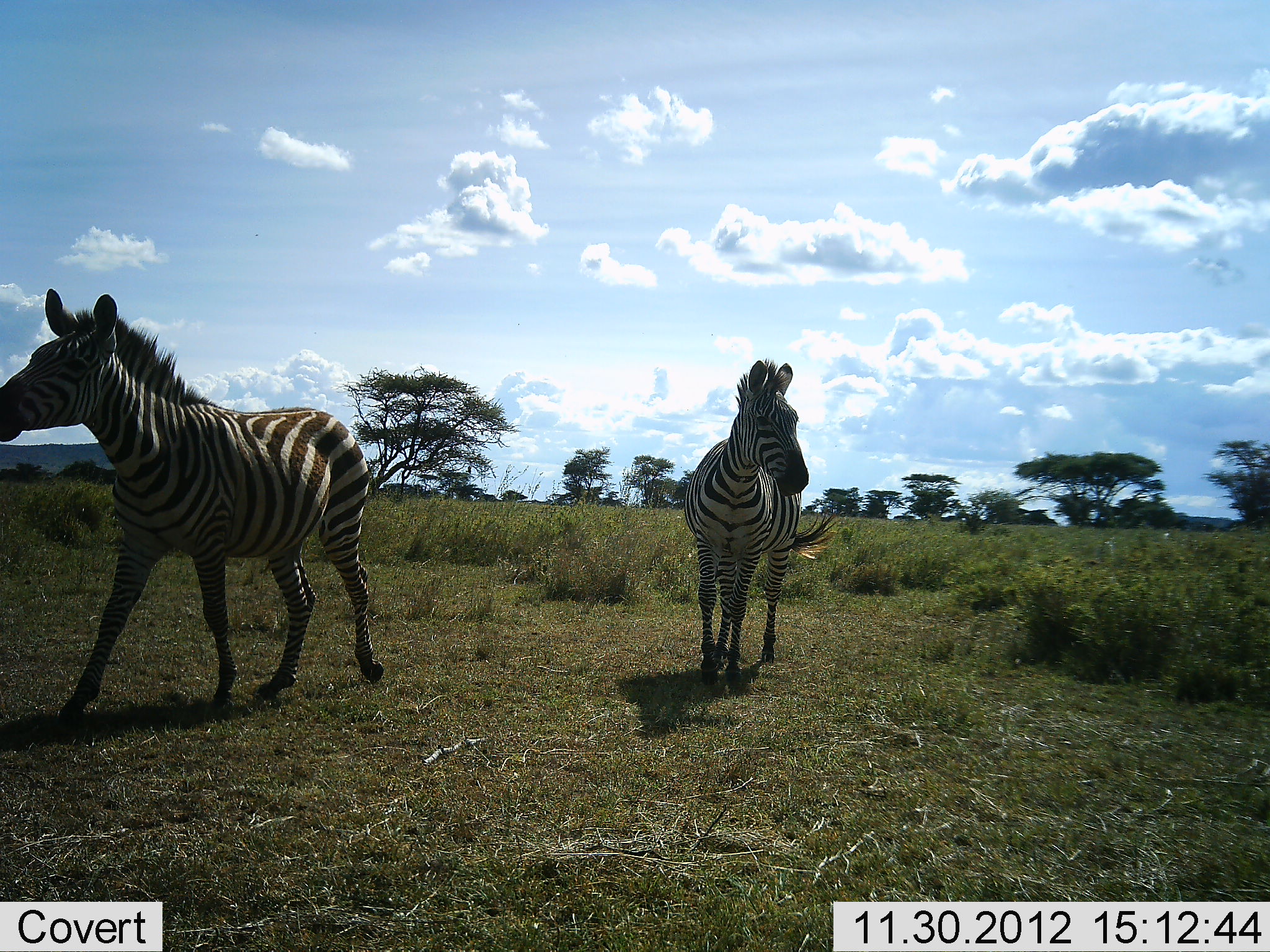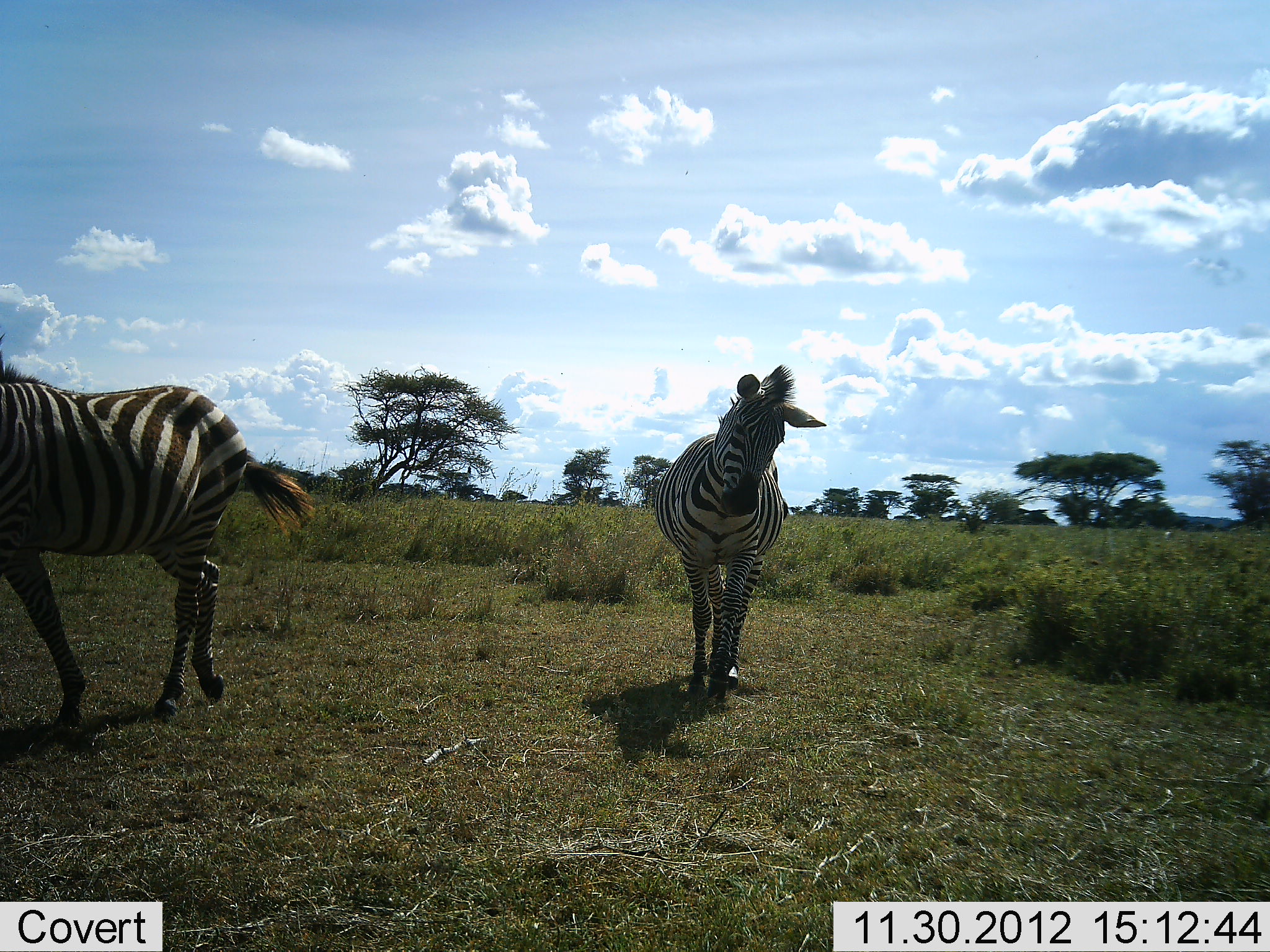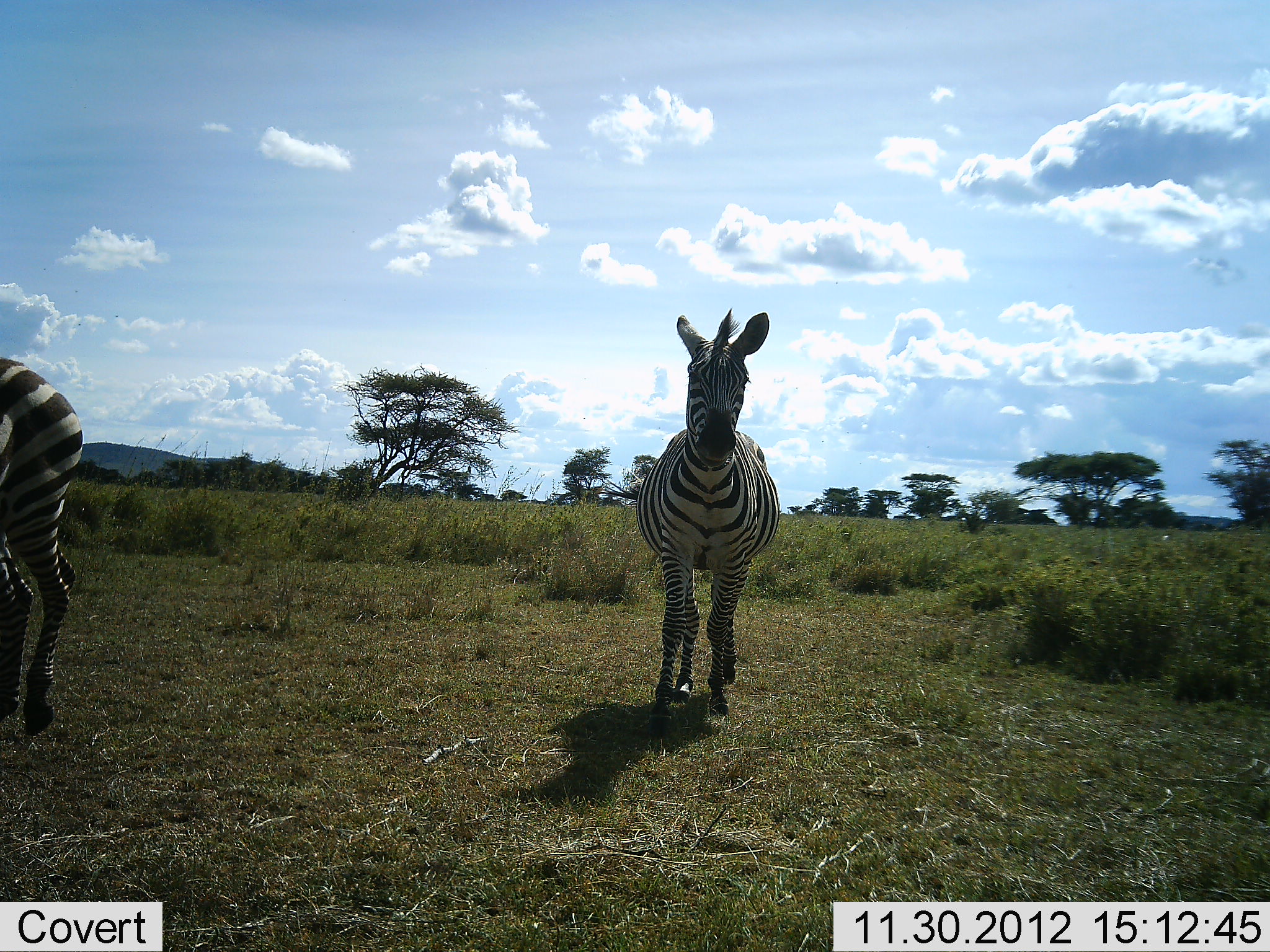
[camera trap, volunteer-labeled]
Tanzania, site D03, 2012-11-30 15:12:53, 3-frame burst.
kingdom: Animalia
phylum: Chordata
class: Mammalia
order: Perissodactyla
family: Equidae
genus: Equus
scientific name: Equus quagga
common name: plains zebra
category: zebra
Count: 2.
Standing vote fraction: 7%.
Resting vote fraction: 0%.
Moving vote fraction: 100%.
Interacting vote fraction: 0%.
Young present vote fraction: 0%.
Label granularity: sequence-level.